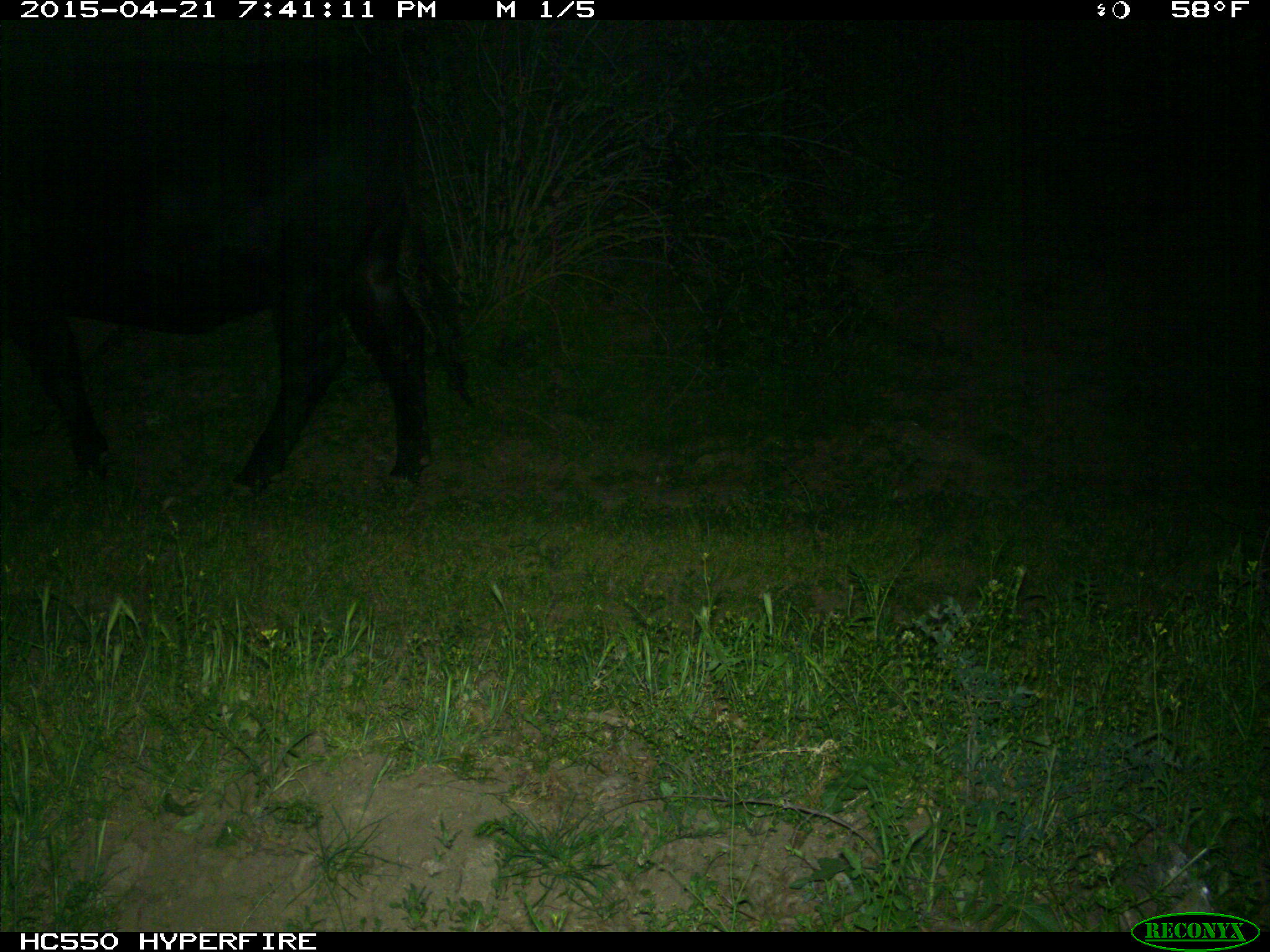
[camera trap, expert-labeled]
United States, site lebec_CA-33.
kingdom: Animalia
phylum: Chordata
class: Mammalia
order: Artiodactyla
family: Bovidae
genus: Bos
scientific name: Bos taurus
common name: domestic cow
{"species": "Bos taurus (domestic cow)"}